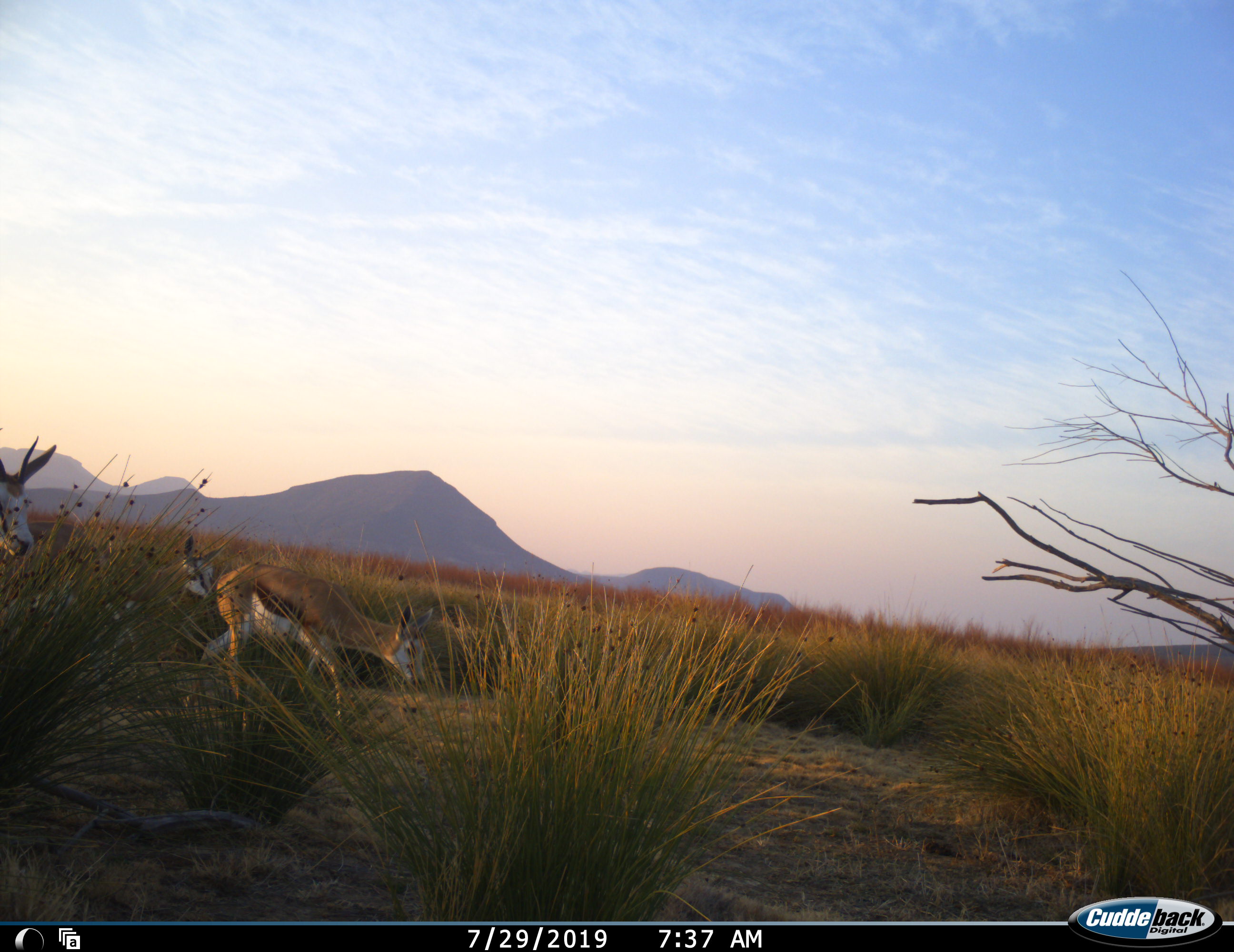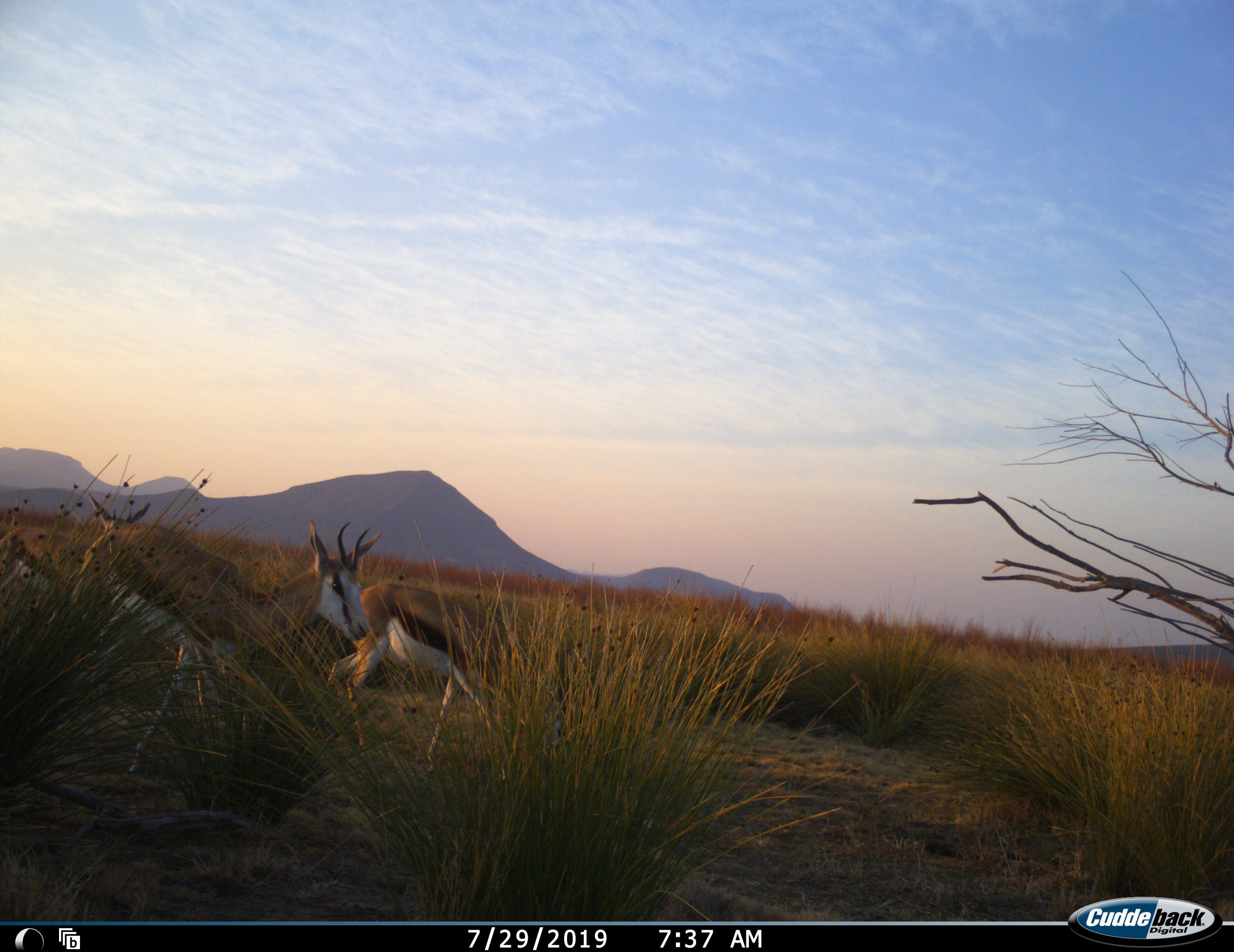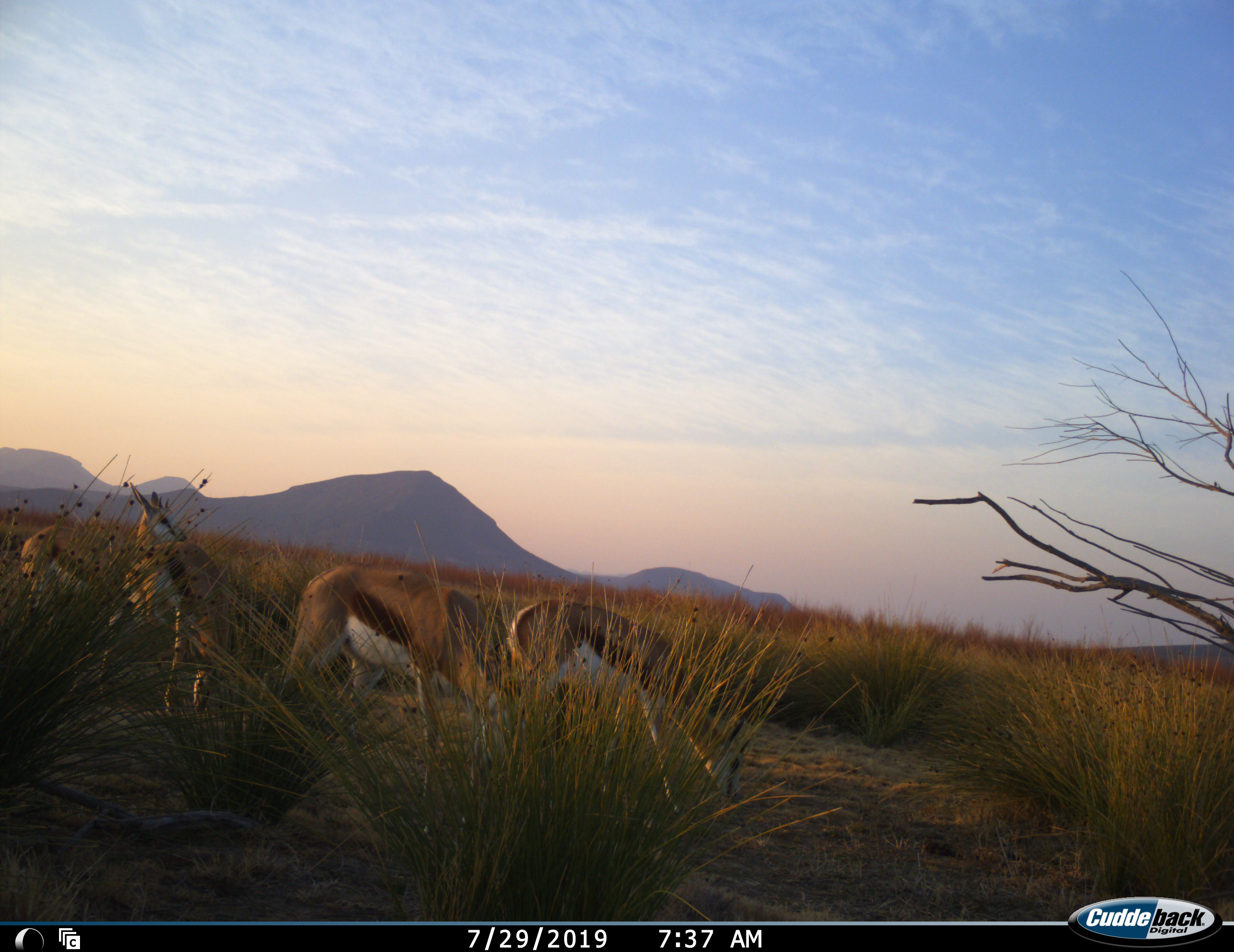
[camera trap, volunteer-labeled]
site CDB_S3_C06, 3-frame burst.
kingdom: Animalia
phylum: Chordata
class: Mammalia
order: Artiodactyla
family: Bovidae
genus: Antidorcas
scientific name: Antidorcas marsupialis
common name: springbok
Springbok (Antidorcas marsupialis), count 4. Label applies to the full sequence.